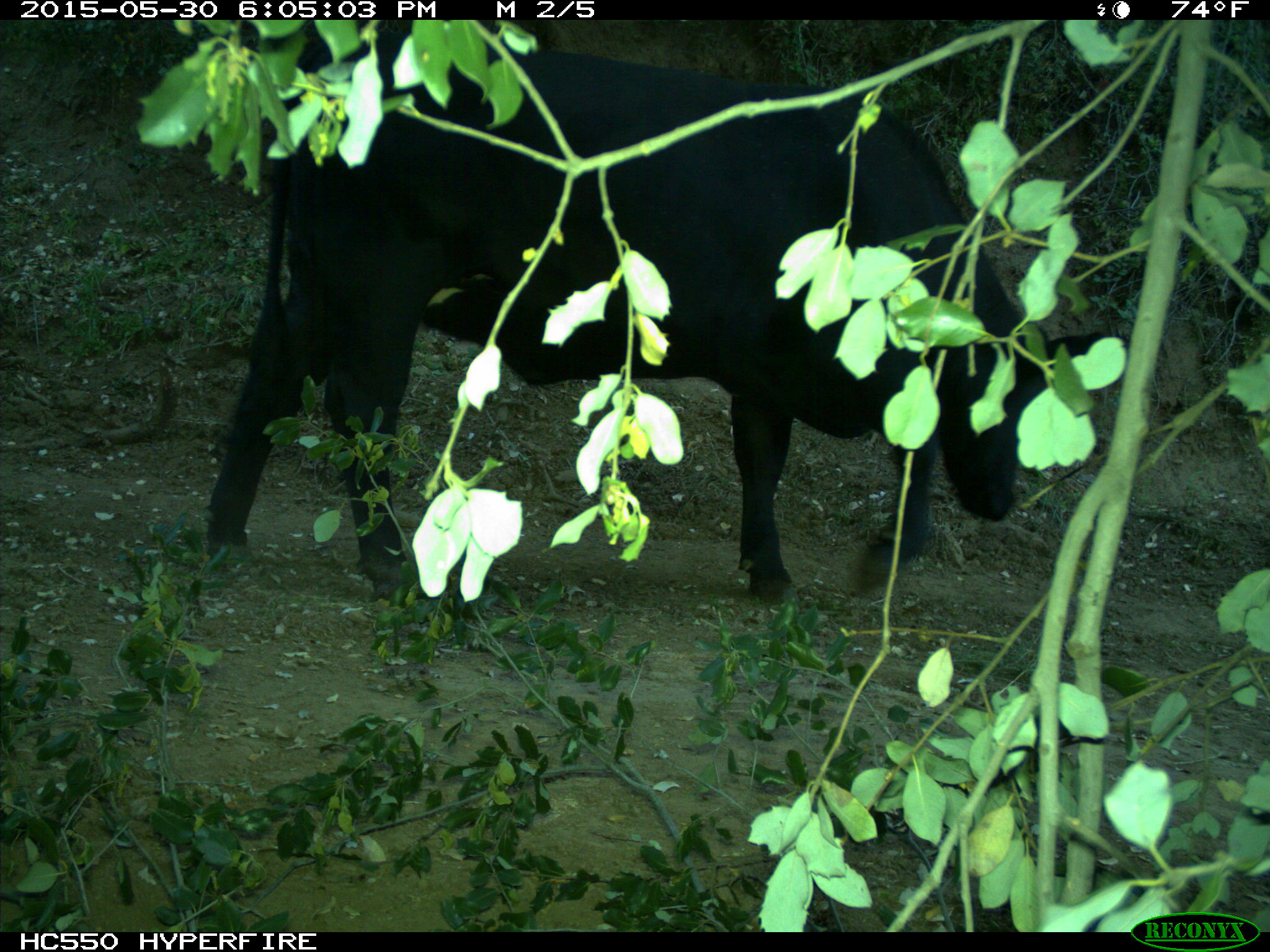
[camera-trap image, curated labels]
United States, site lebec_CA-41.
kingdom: Animalia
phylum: Chordata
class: Mammalia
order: Artiodactyla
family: Bovidae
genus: Bos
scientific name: Bos taurus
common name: domestic cow